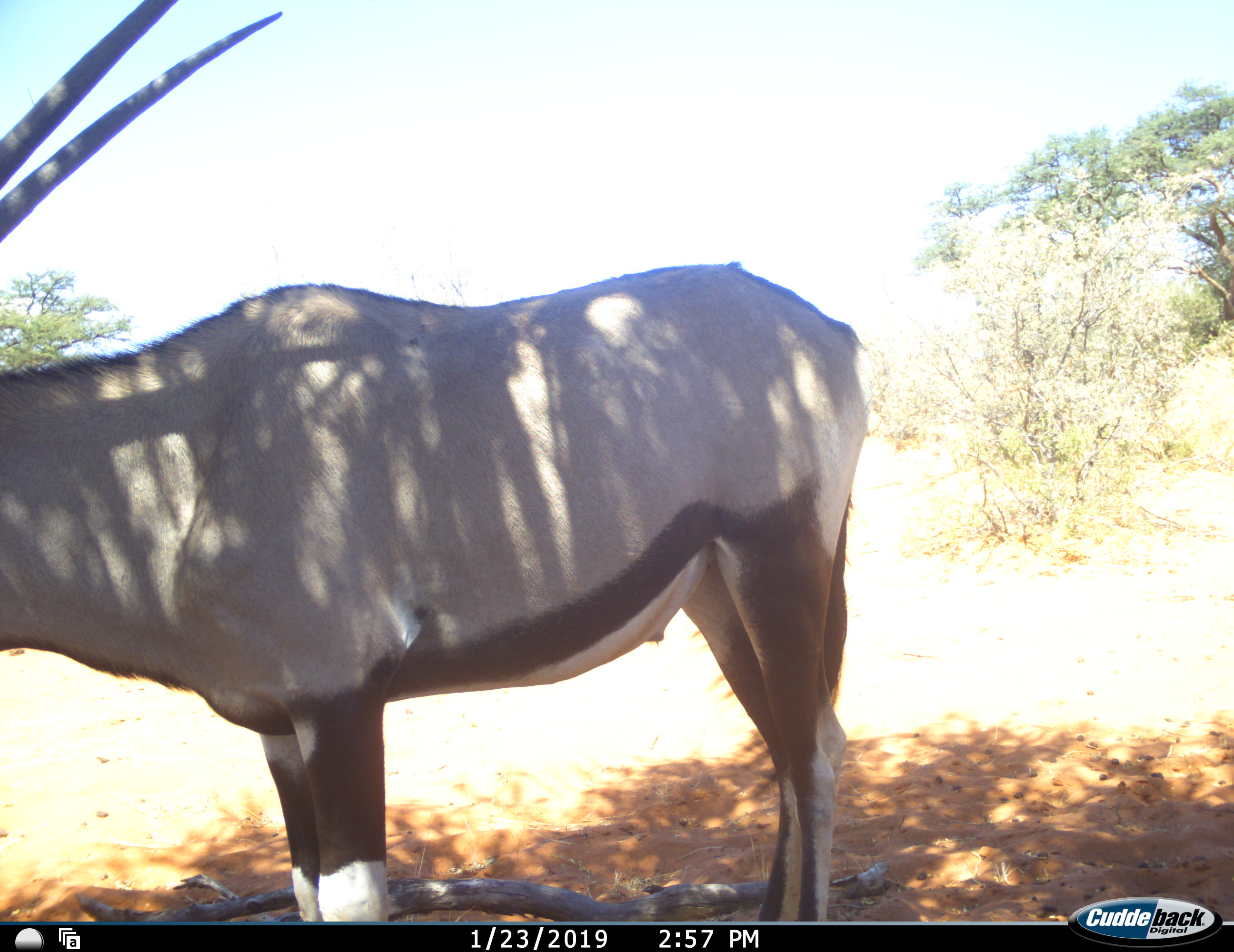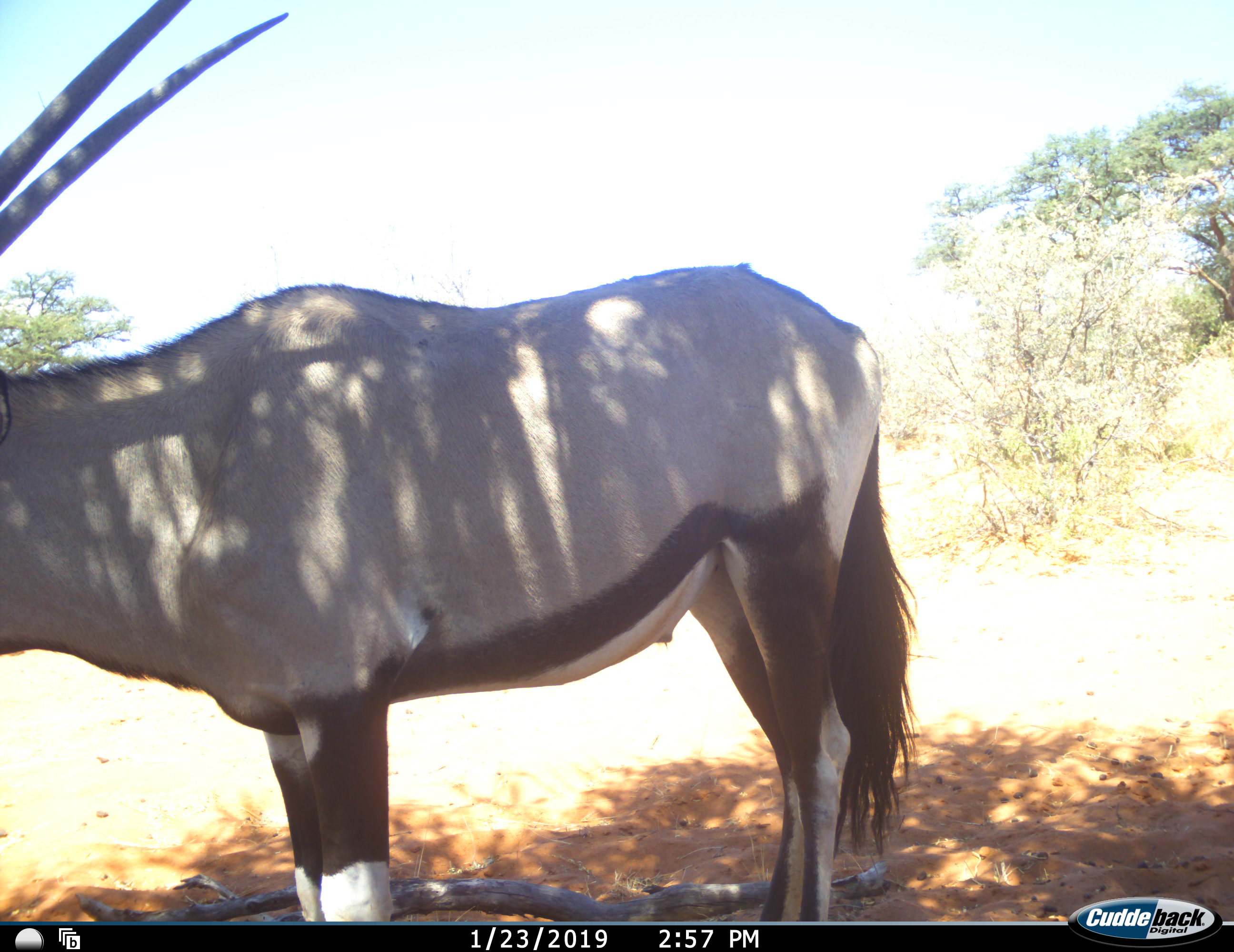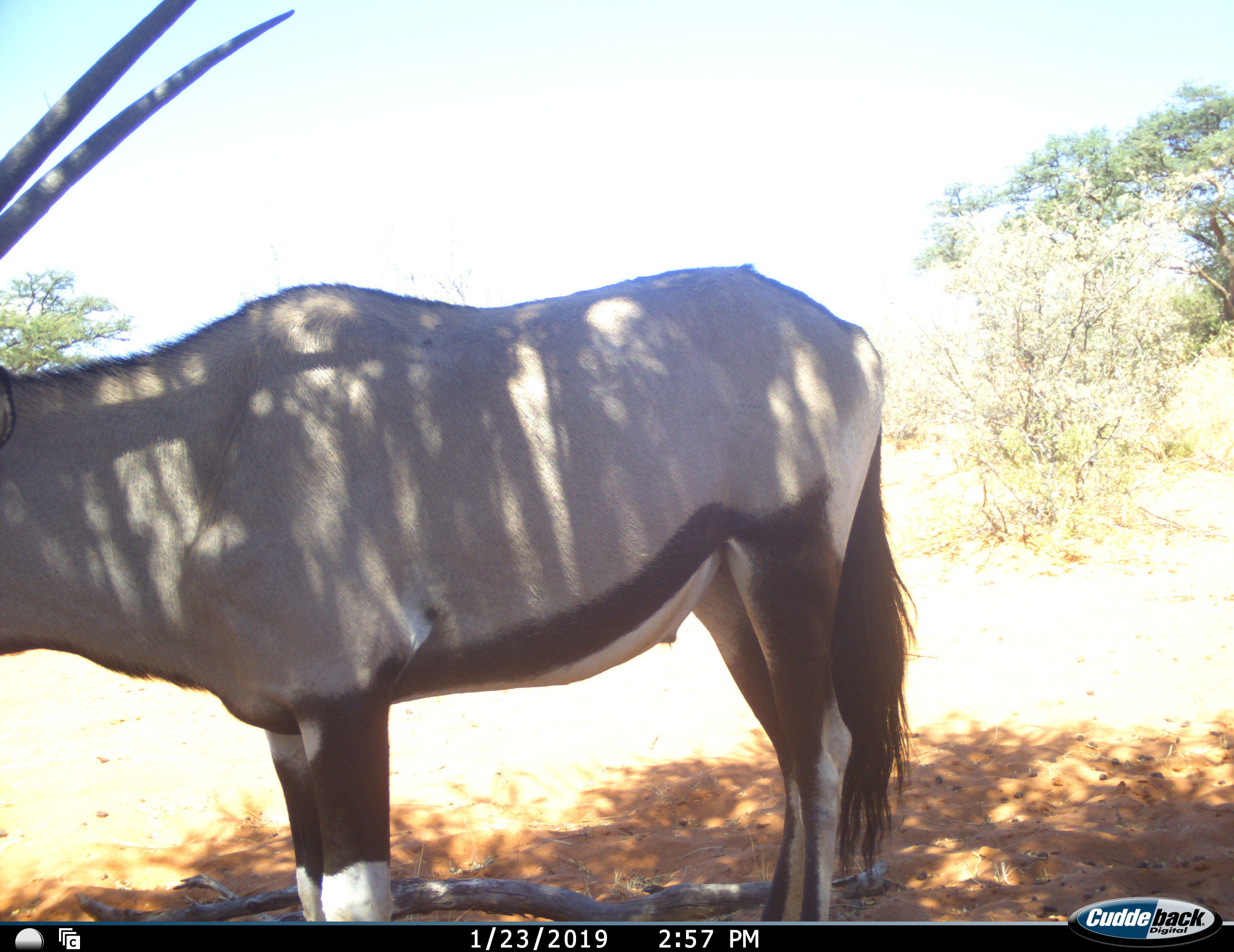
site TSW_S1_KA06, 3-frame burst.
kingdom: Animalia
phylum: Chordata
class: Mammalia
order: Artiodactyla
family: Bovidae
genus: Oryx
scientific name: Oryx gazella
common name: gemsbok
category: oryx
Oryx (gemsbok) (Oryx gazella), count 1. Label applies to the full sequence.